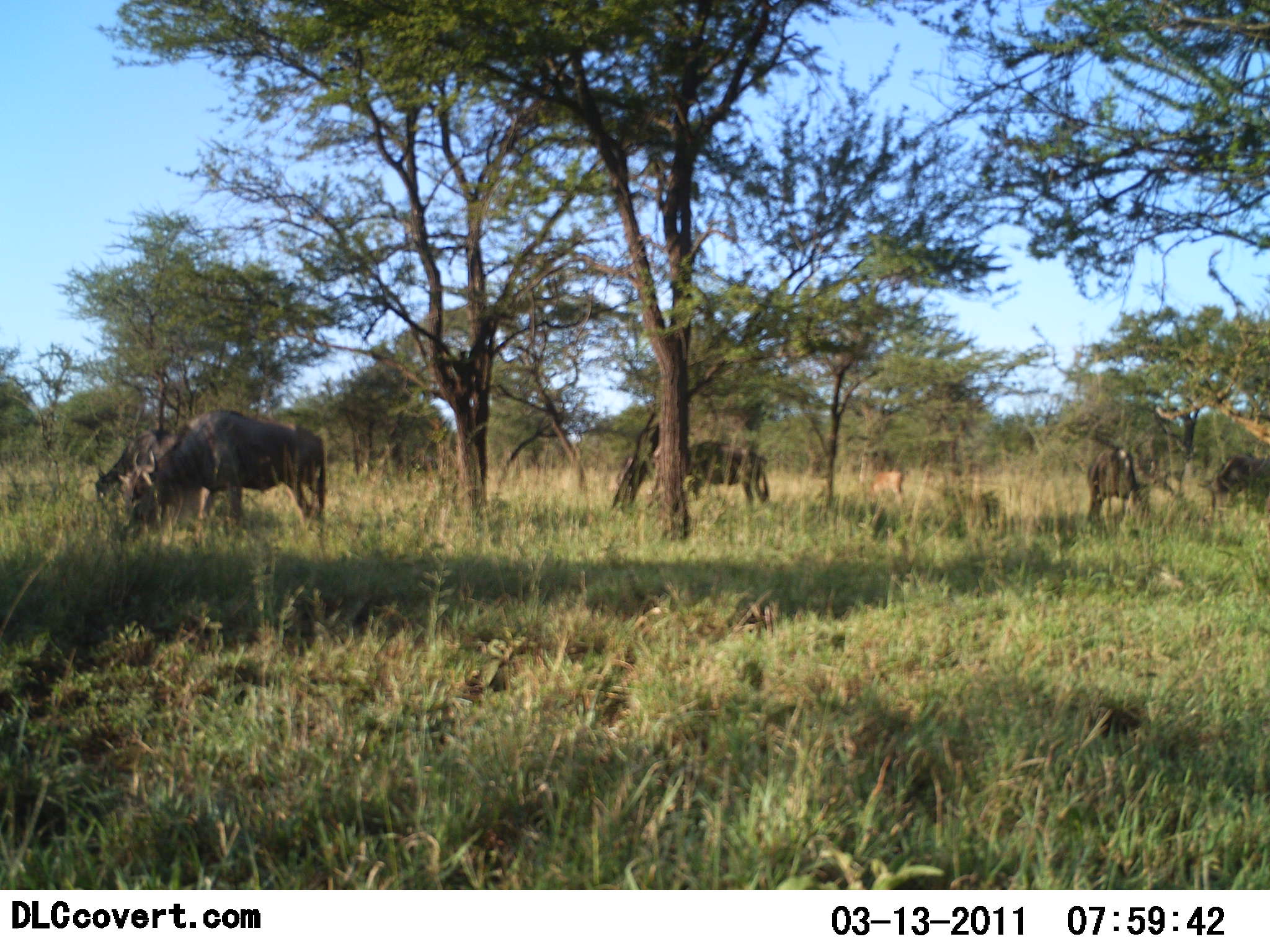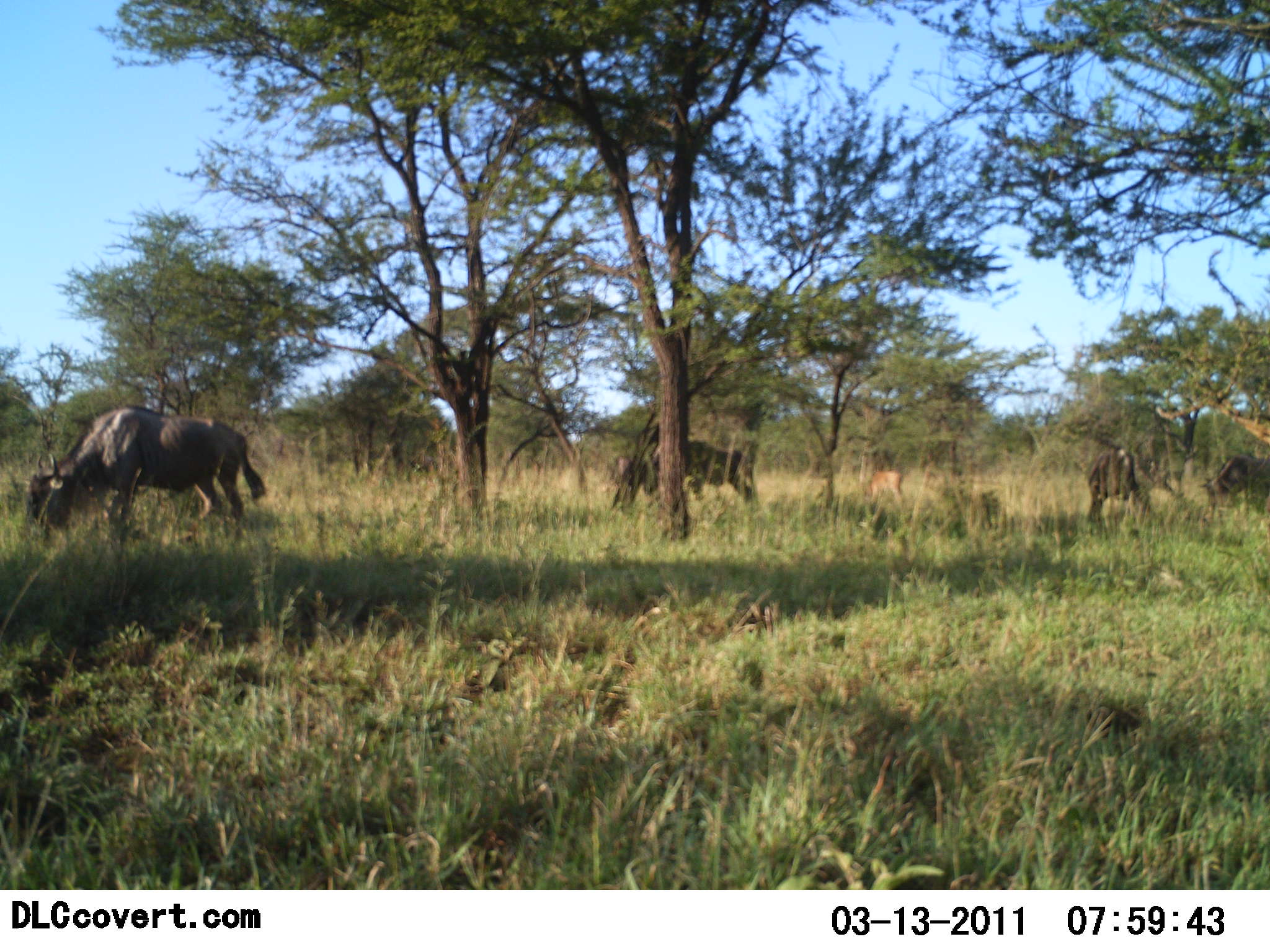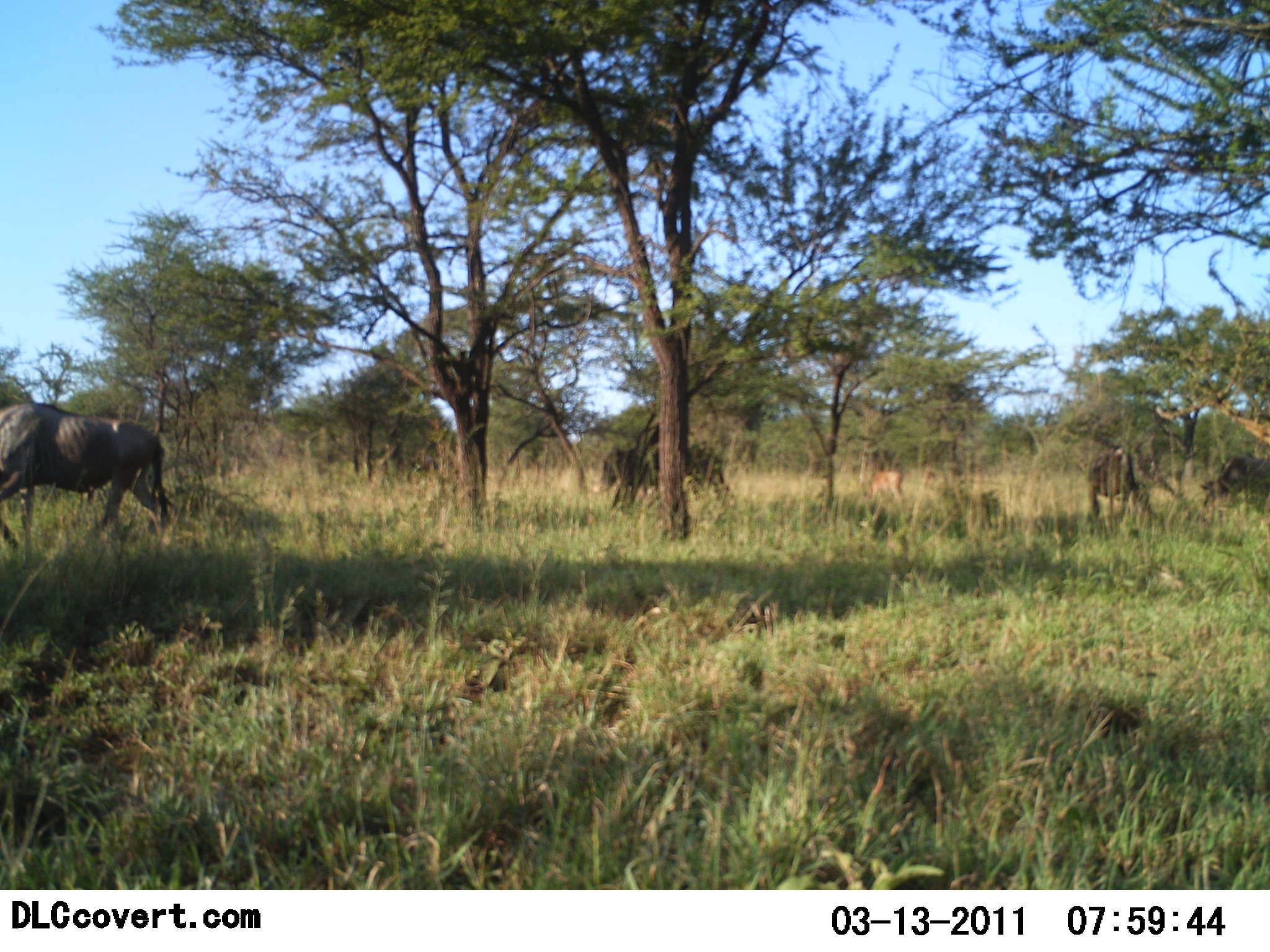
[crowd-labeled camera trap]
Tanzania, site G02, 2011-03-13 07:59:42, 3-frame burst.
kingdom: Animalia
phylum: Chordata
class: Mammalia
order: Artiodactyla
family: Bovidae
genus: Connochaetes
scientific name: Connochaetes taurinus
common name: blue wildebeest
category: wildebeest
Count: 4.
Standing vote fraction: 23%.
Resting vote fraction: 0%.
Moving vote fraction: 54%.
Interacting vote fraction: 0%.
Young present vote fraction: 0%.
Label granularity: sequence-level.